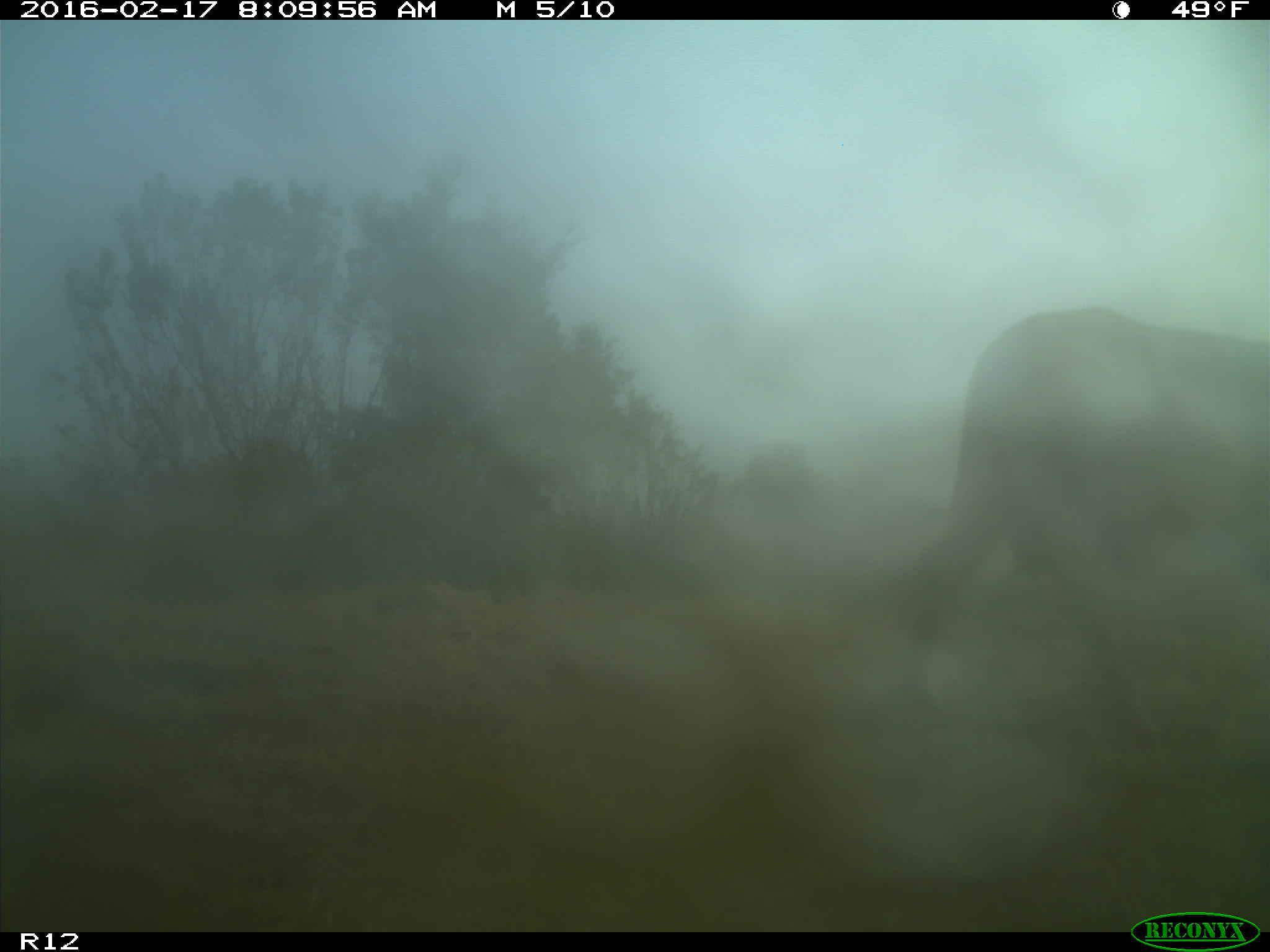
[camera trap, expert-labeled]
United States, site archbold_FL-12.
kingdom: Animalia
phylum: Chordata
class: Mammalia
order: Artiodactyla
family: Bovidae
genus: Bos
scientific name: Bos taurus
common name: domestic cow